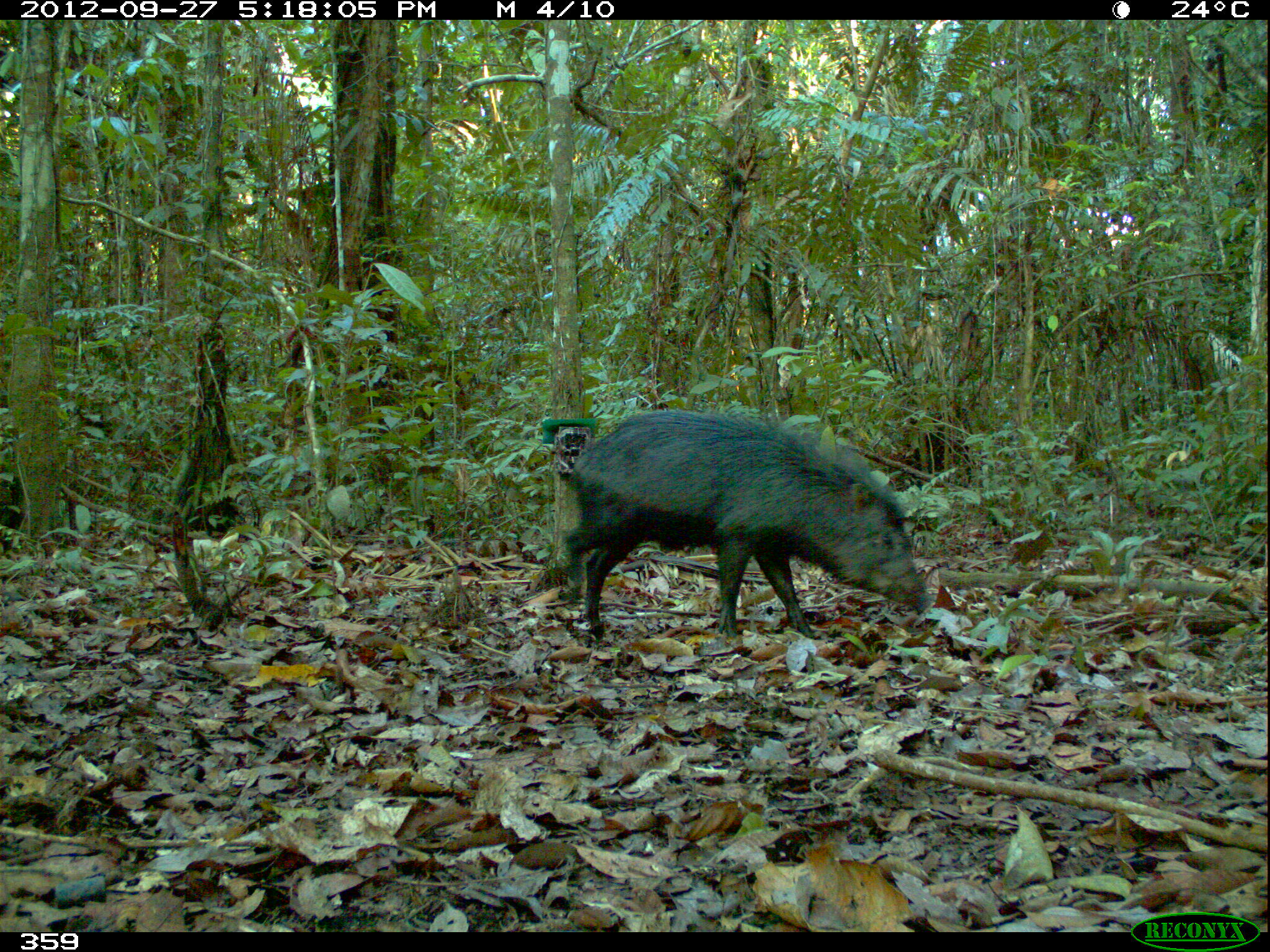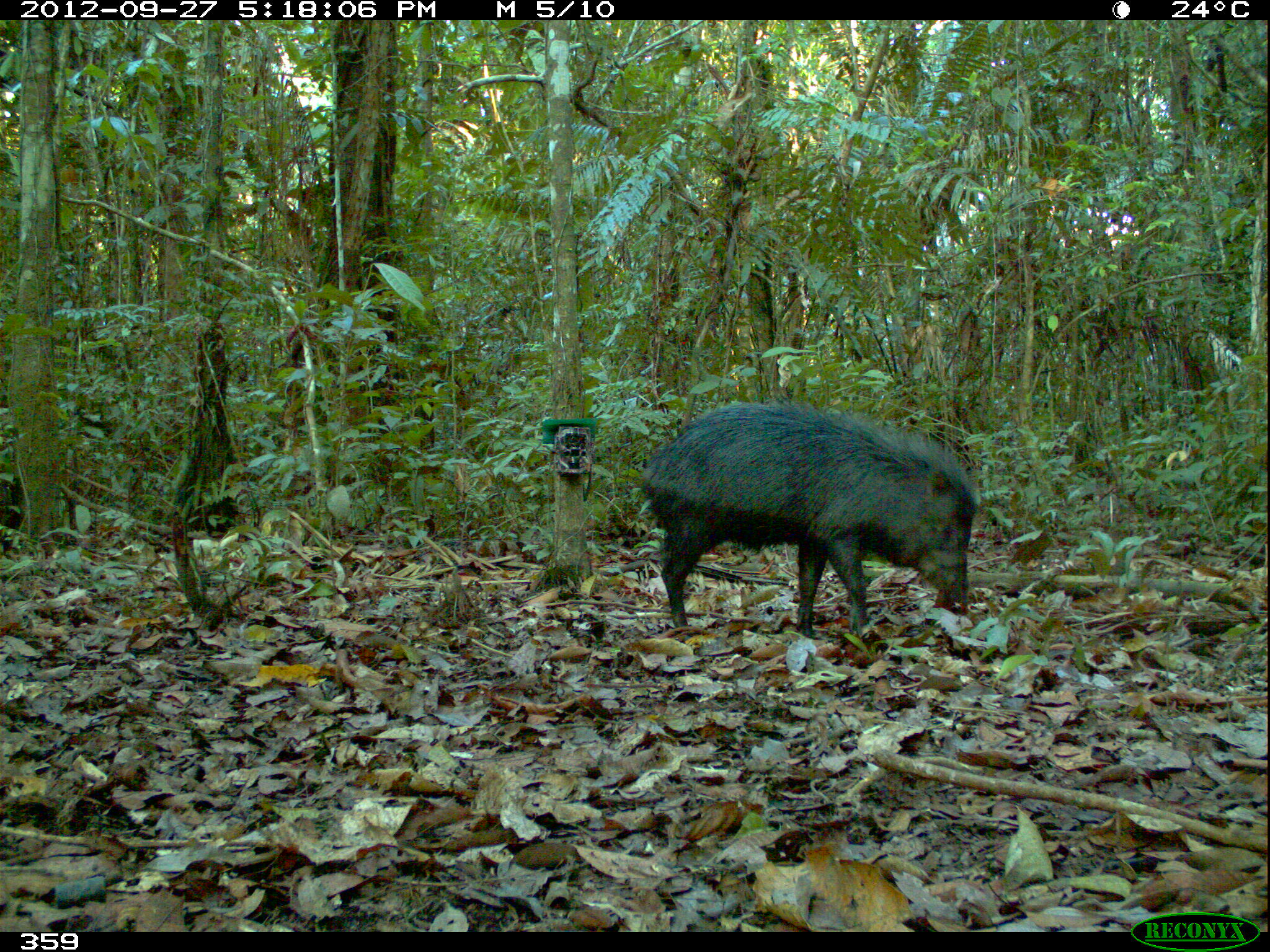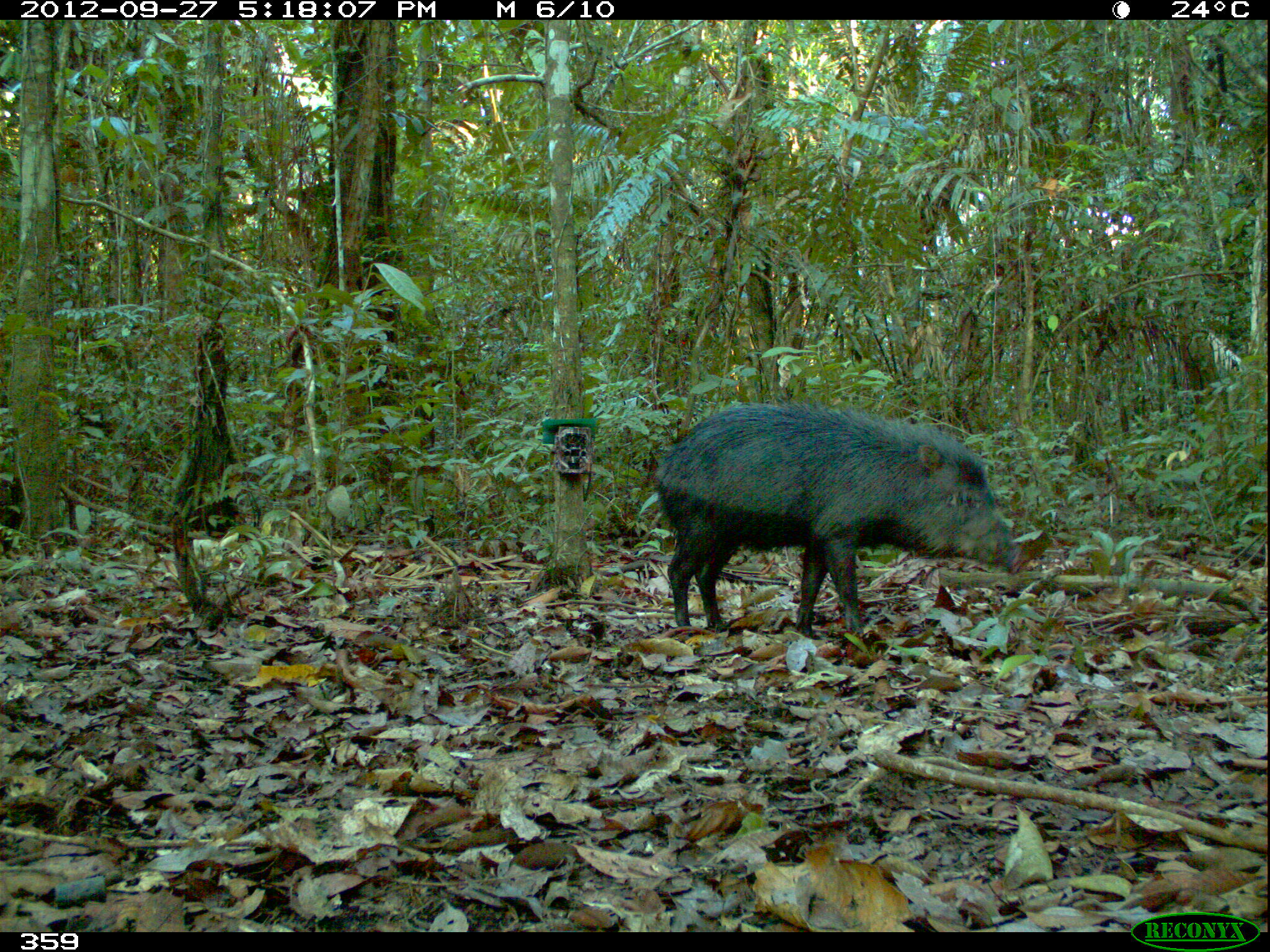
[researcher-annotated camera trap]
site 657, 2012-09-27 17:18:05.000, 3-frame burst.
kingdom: Animalia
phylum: Chordata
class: Mammalia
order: Artiodactyla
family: Tayassuidae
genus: Tayassu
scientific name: Tayassu pecari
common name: white-lipped peccary